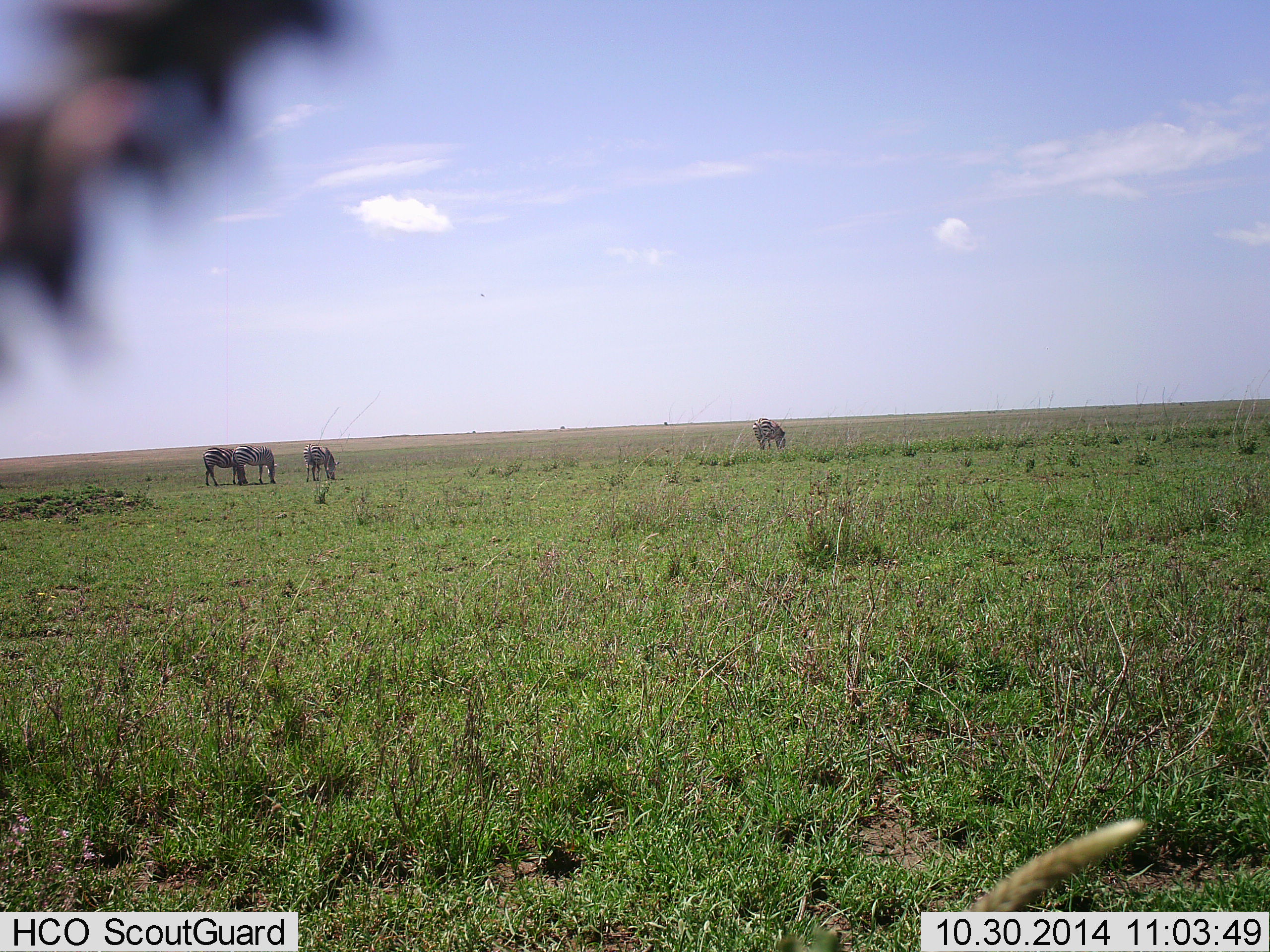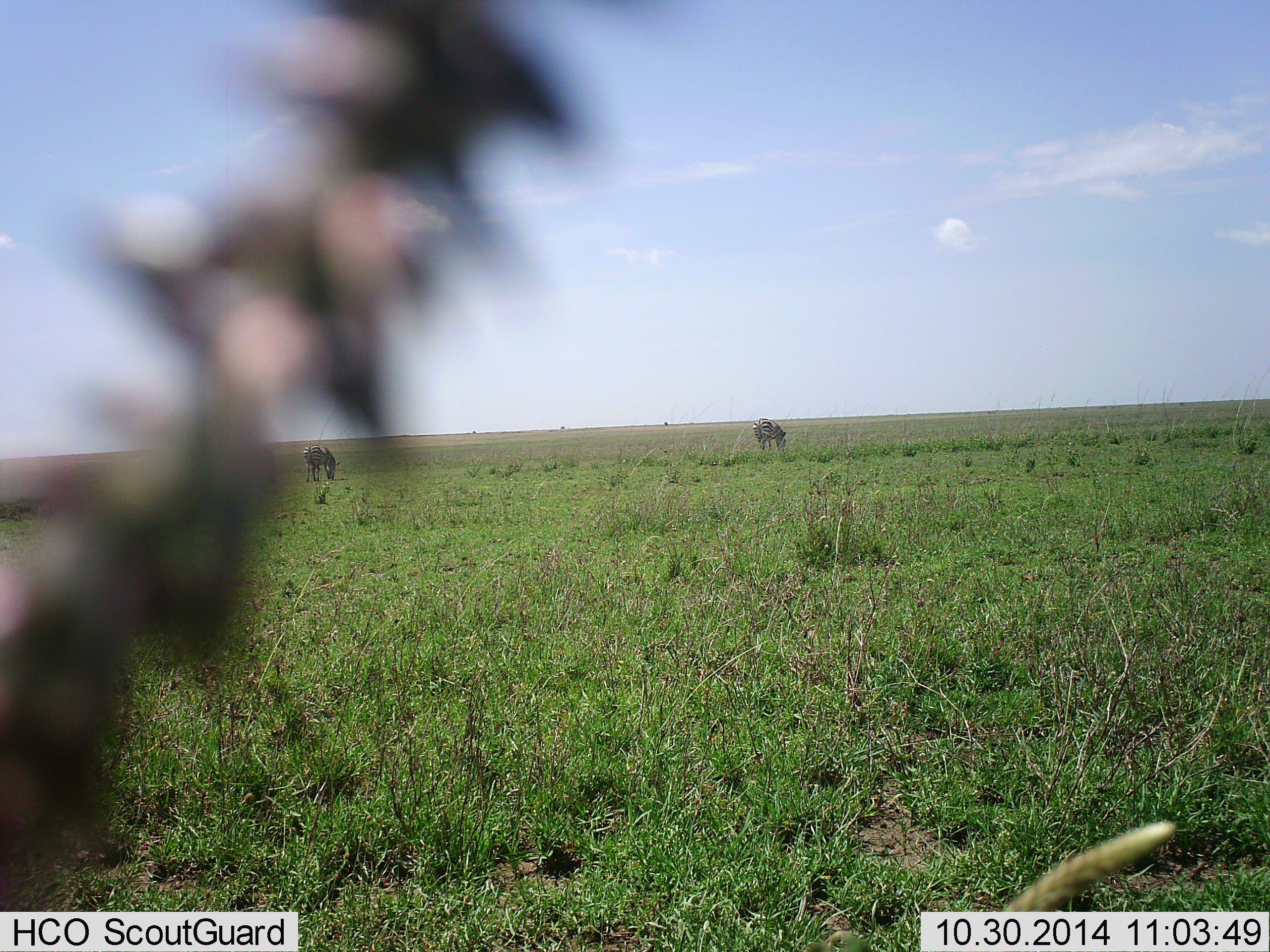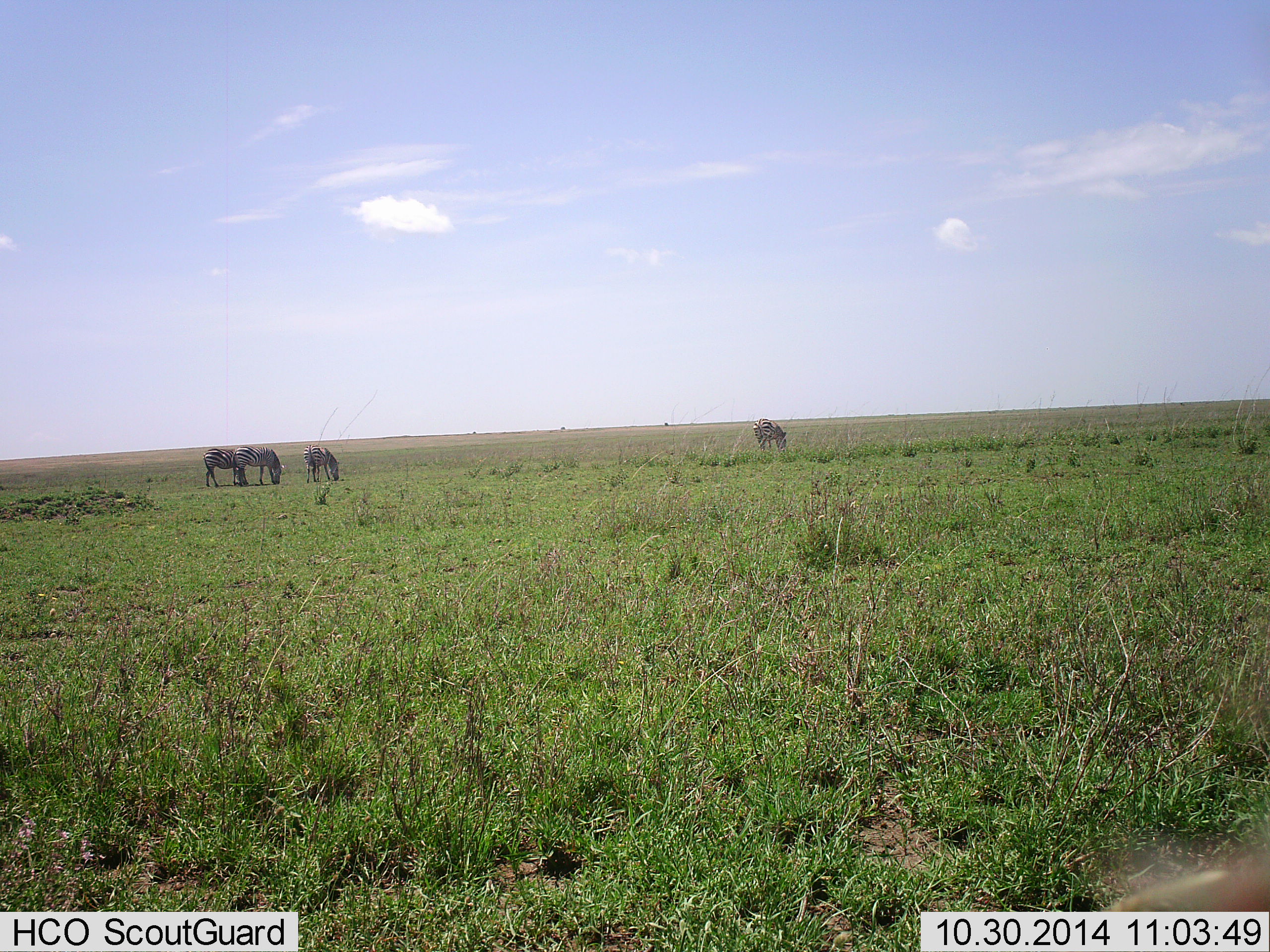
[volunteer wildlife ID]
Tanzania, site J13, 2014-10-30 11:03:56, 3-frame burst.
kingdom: Animalia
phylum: Chordata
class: Mammalia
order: Perissodactyla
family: Equidae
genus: Equus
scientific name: Equus quagga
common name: plains zebra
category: zebra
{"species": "zebra (plains zebra) (Equus quagga)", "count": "4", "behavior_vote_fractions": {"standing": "60%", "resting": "0%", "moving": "0%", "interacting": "0%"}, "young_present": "0%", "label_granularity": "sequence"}